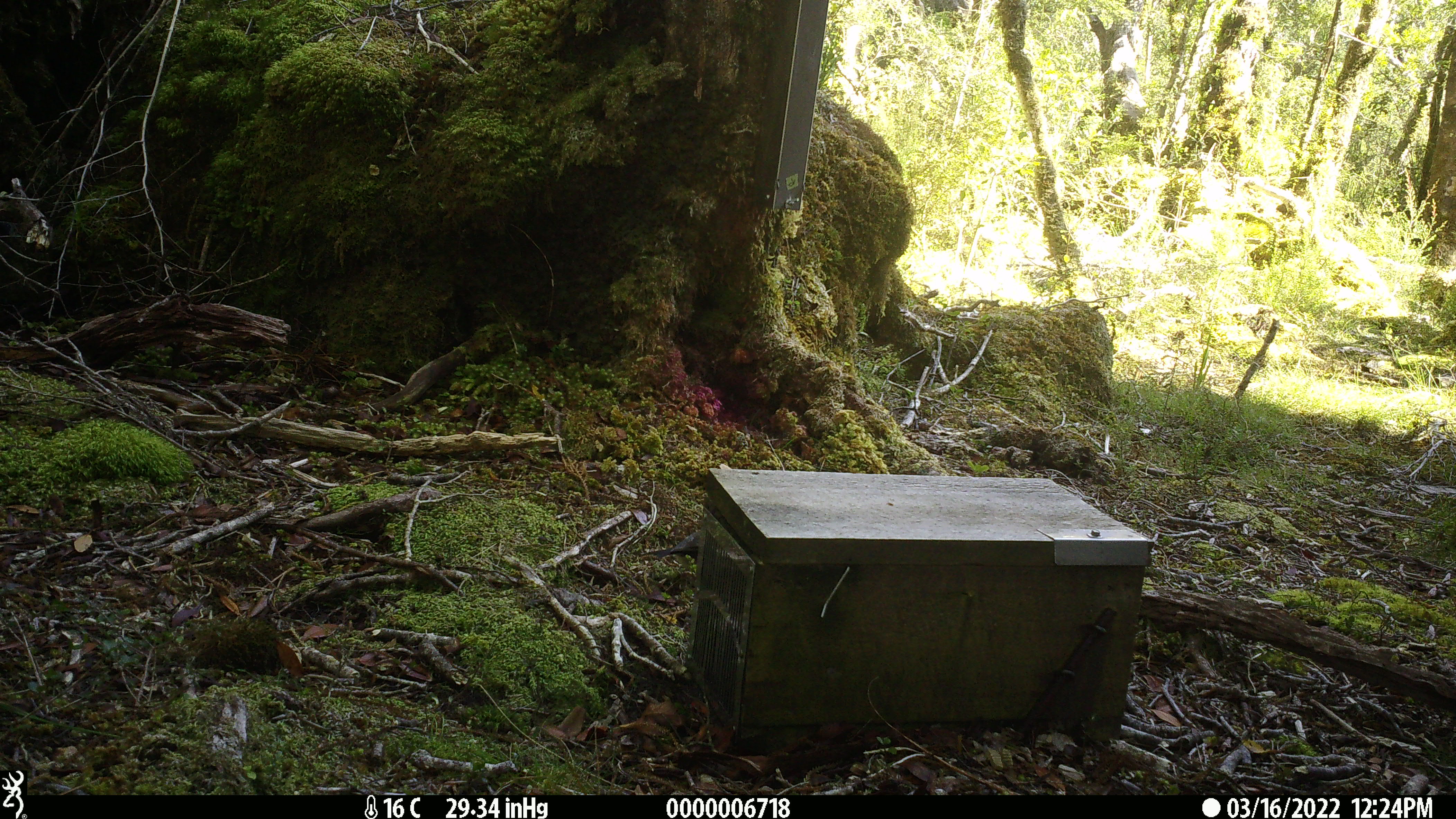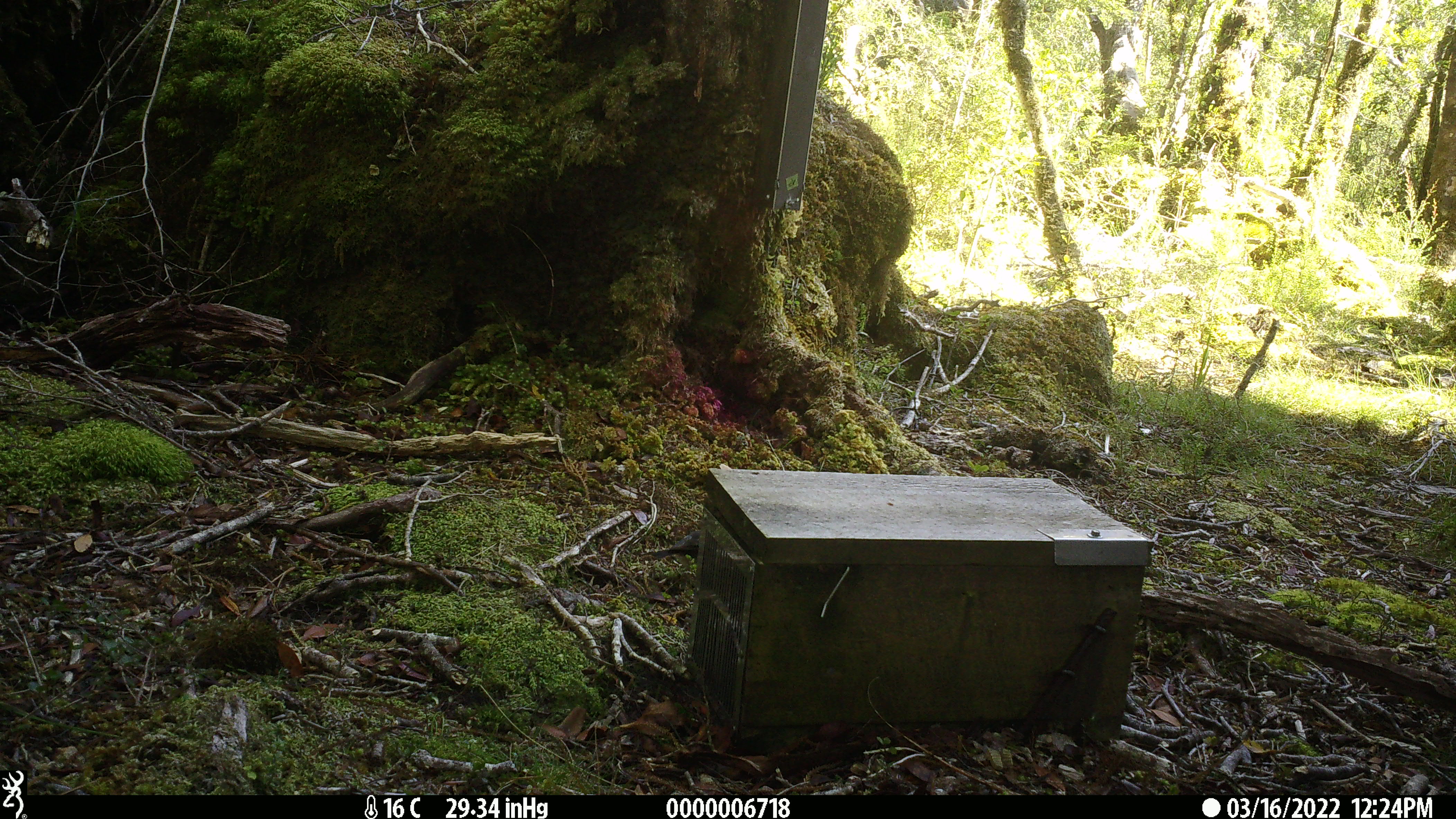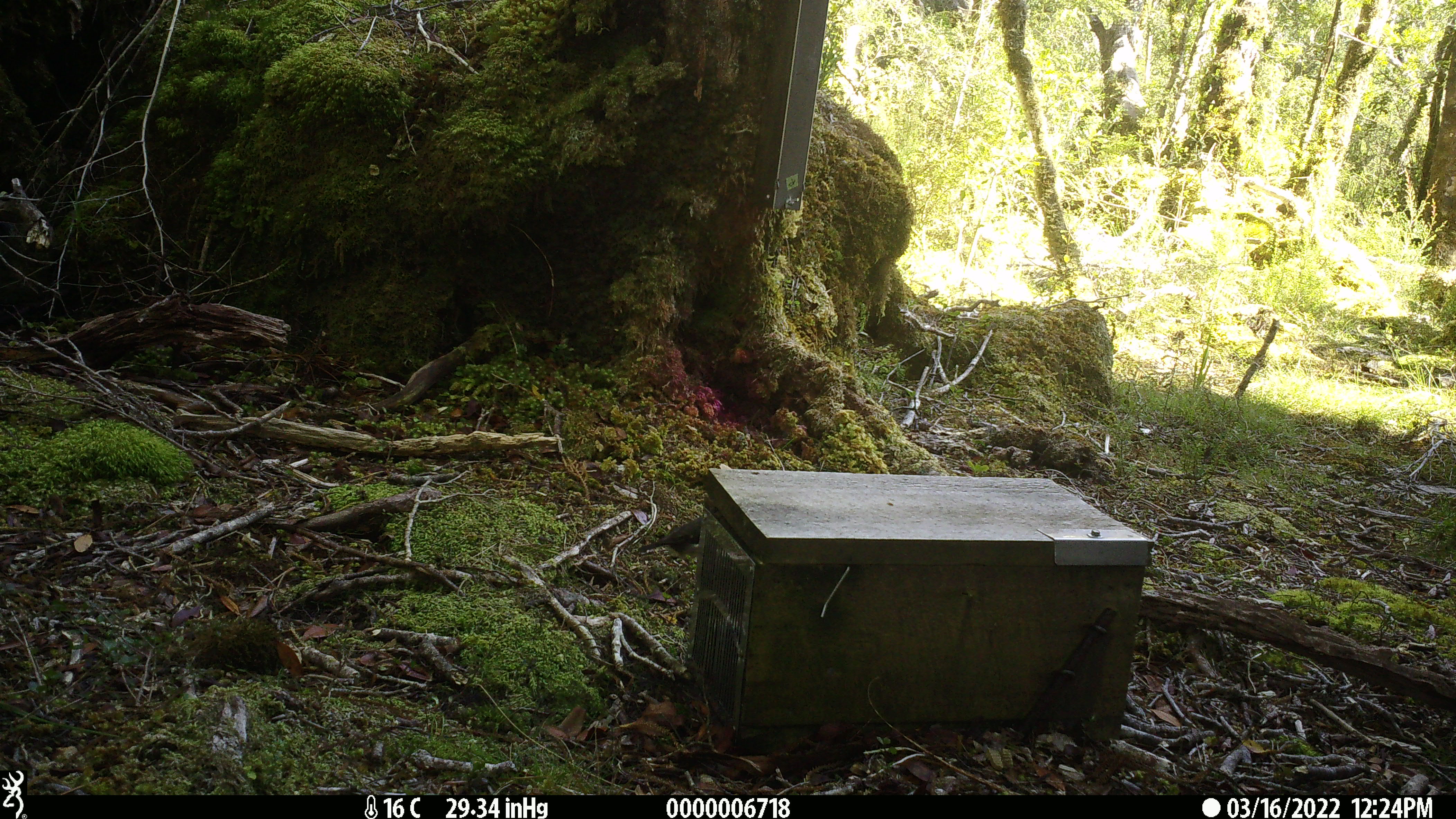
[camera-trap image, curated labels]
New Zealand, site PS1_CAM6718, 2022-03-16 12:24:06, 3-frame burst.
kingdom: Animalia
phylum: Chordata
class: Aves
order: Passeriformes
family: Petroicidae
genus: Petroica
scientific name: Petroica macrocephala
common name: tomtit